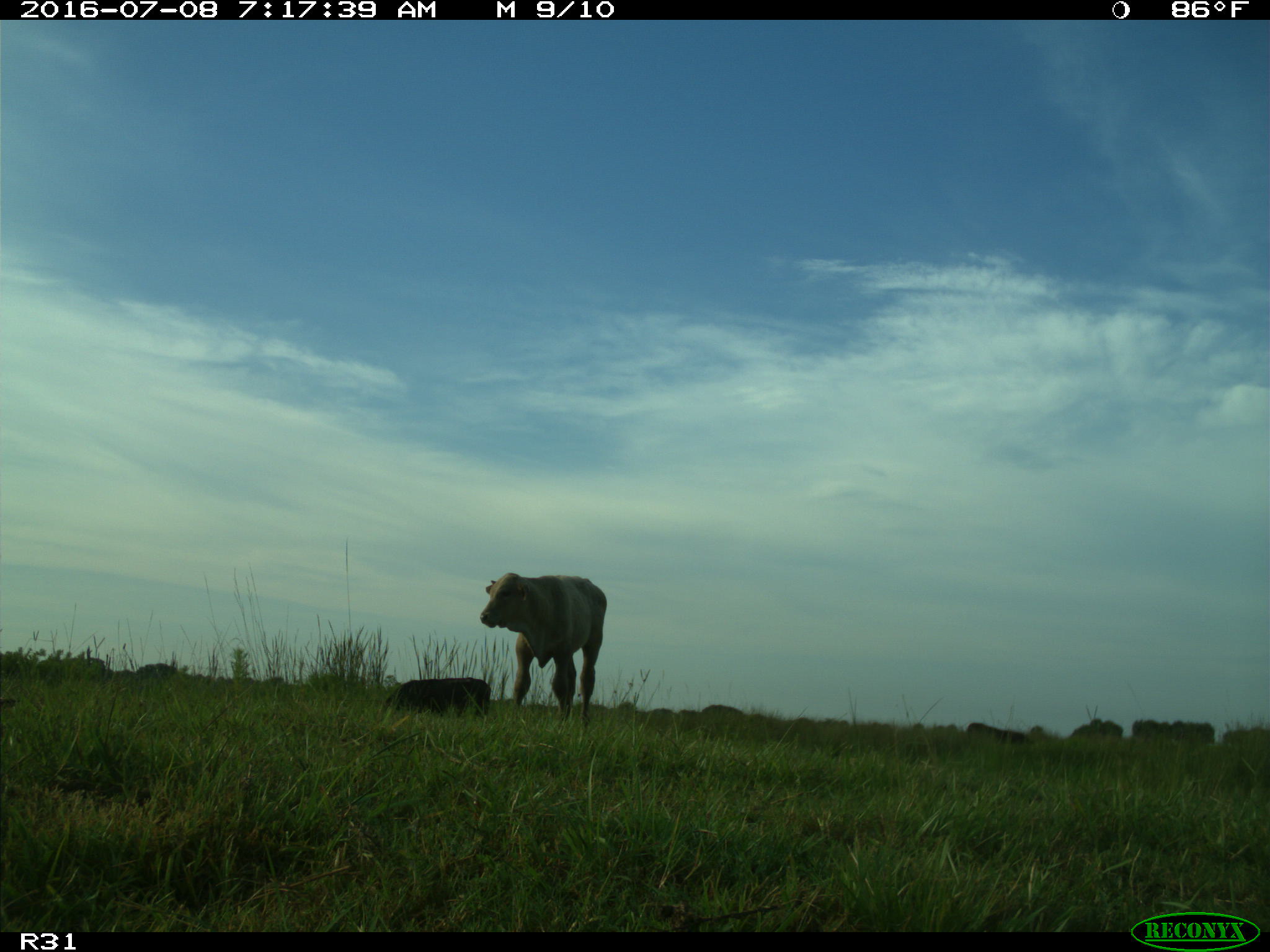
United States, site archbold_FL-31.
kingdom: Animalia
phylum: Chordata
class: Mammalia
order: Artiodactyla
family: Bovidae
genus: Bos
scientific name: Bos taurus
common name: domestic cow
Bos taurus (domestic cow).